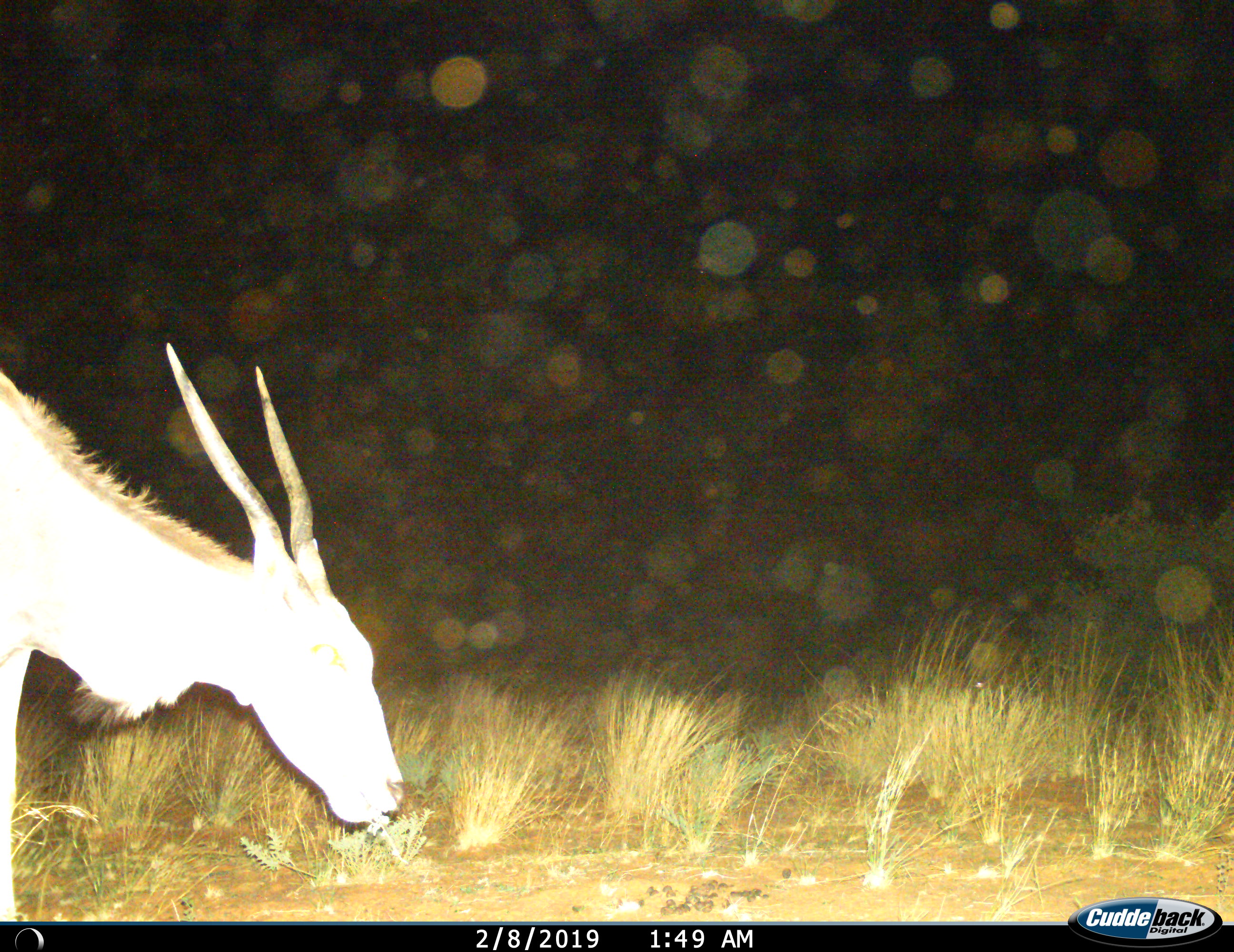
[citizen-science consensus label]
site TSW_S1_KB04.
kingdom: Animalia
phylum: Chordata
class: Mammalia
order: Artiodactyla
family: Bovidae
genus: Tragelaphus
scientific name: Tragelaphus oryx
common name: eland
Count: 1.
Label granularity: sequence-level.